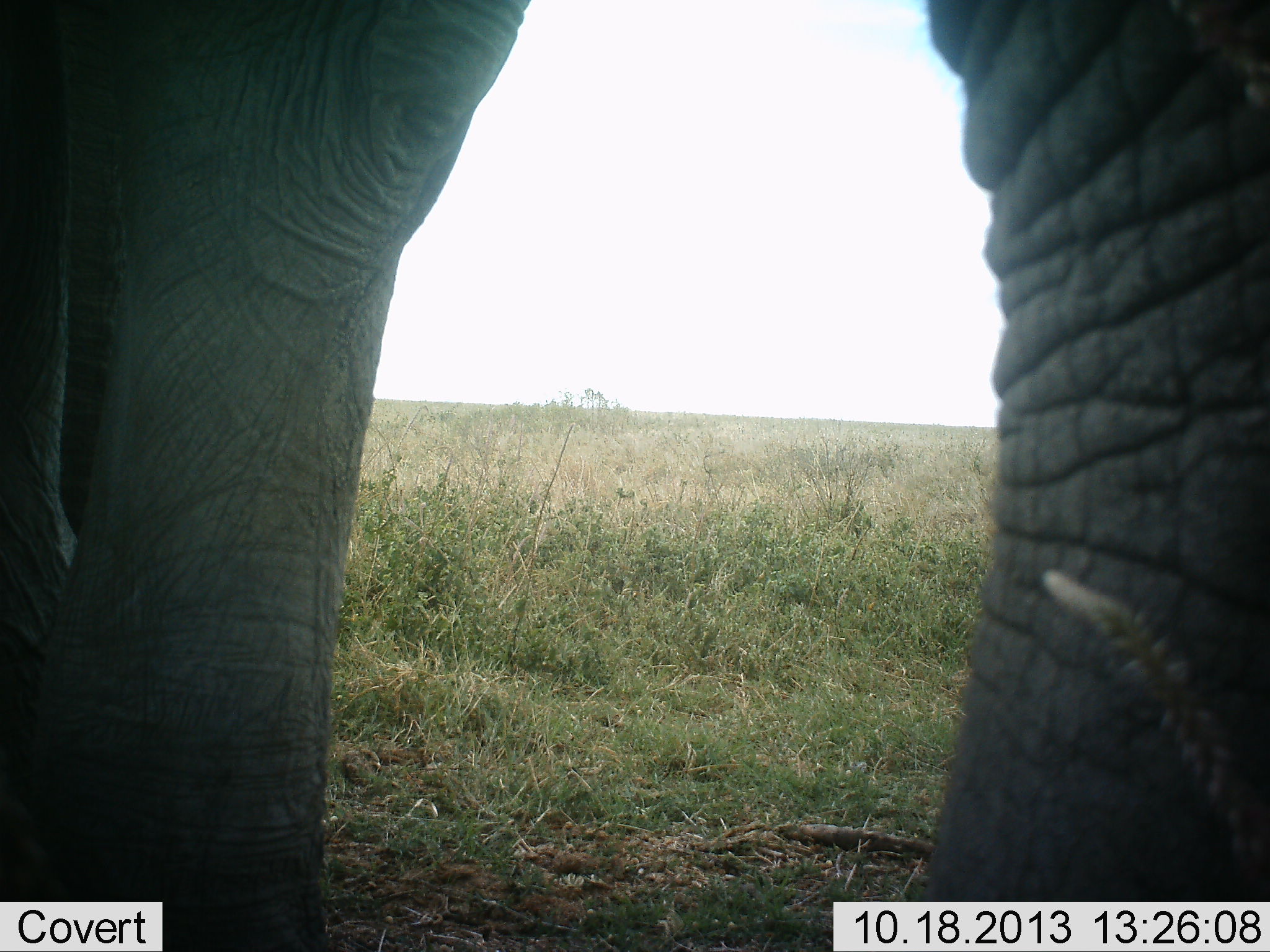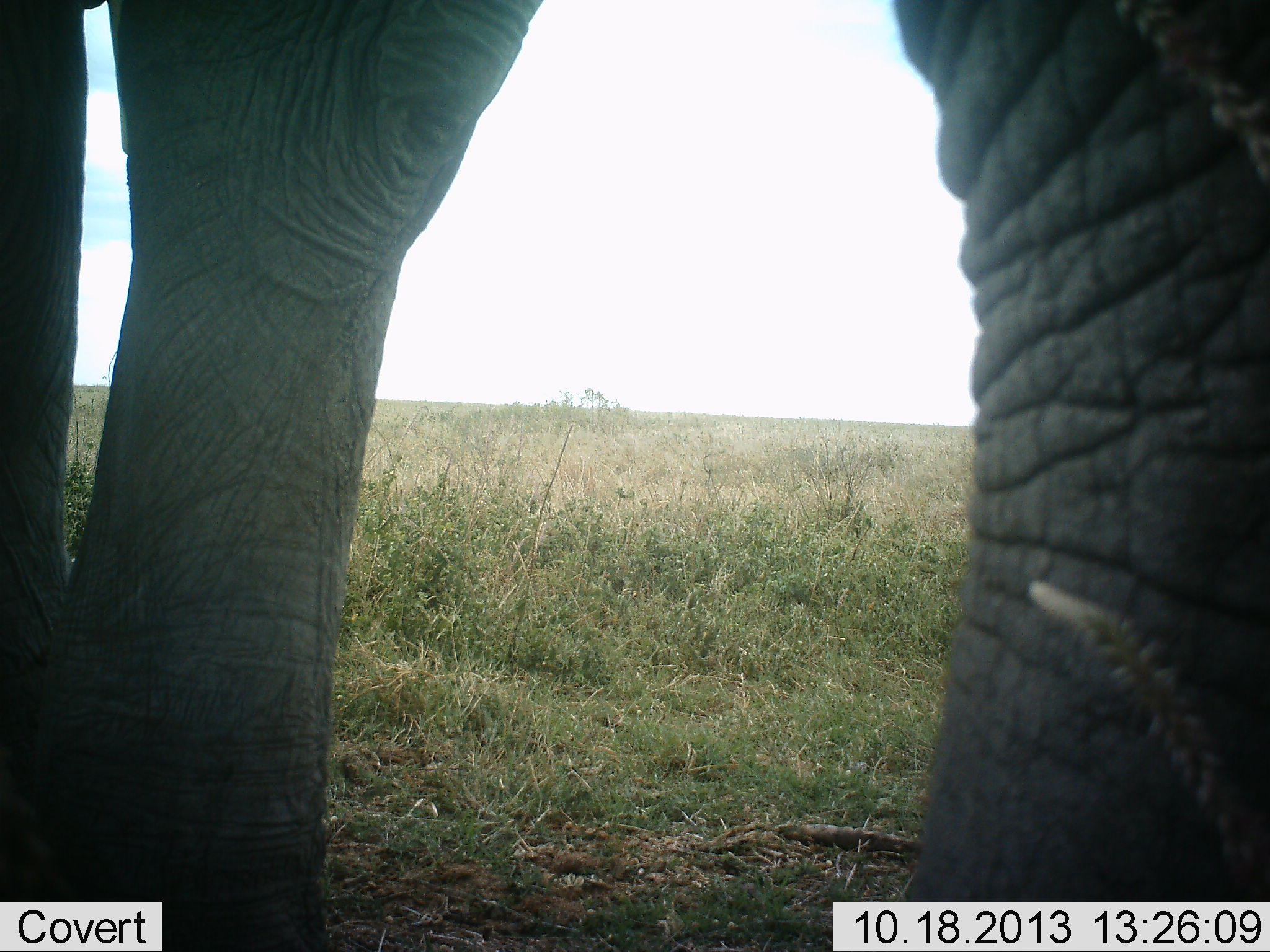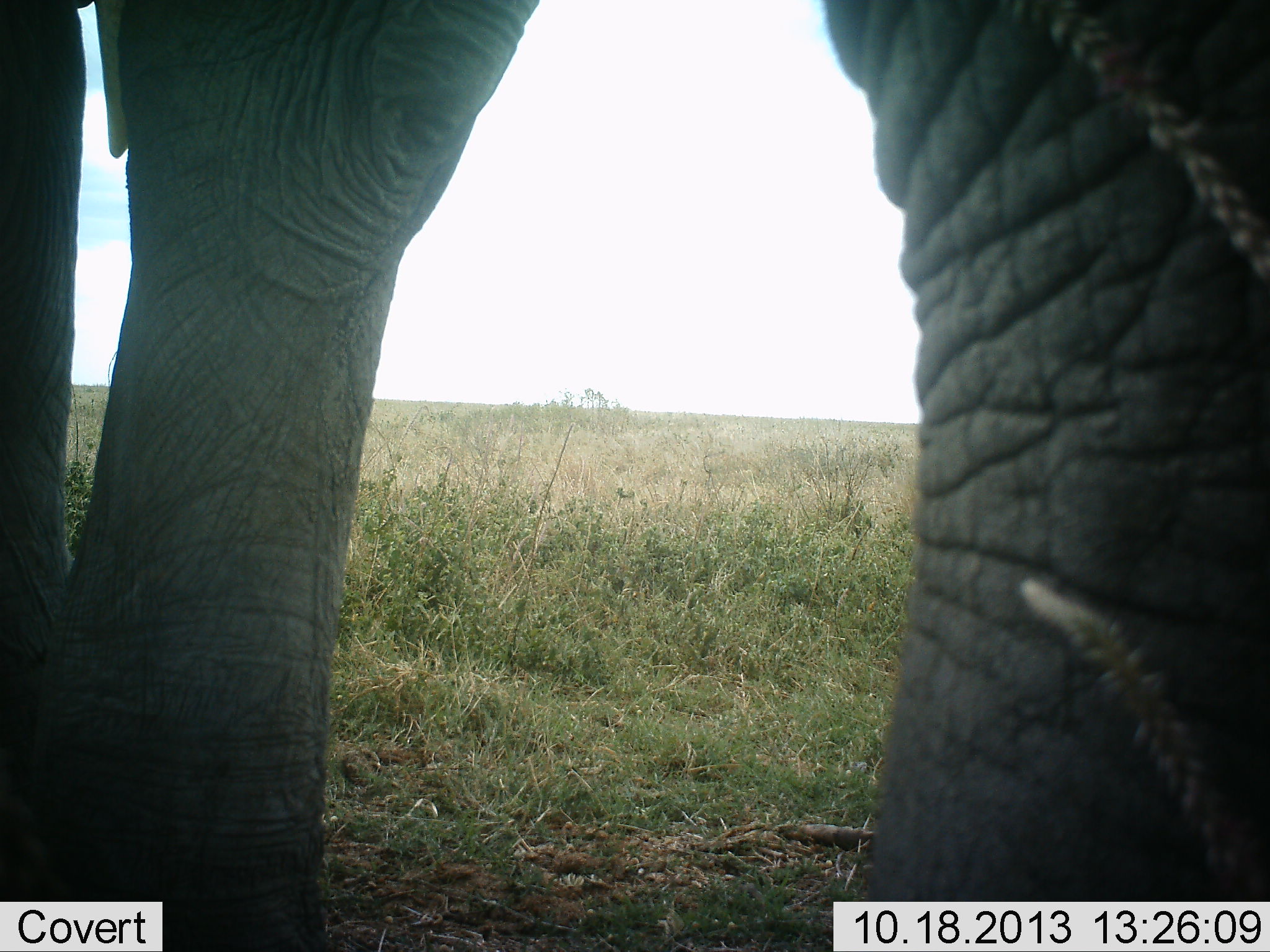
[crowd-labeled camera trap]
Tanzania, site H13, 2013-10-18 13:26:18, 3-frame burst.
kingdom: Animalia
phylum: Chordata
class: Mammalia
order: Proboscidea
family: Elephantidae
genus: Loxodonta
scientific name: Loxodonta africana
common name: african bush elephant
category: elephant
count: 1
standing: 91%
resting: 4%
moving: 17%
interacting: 0%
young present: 0%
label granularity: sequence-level